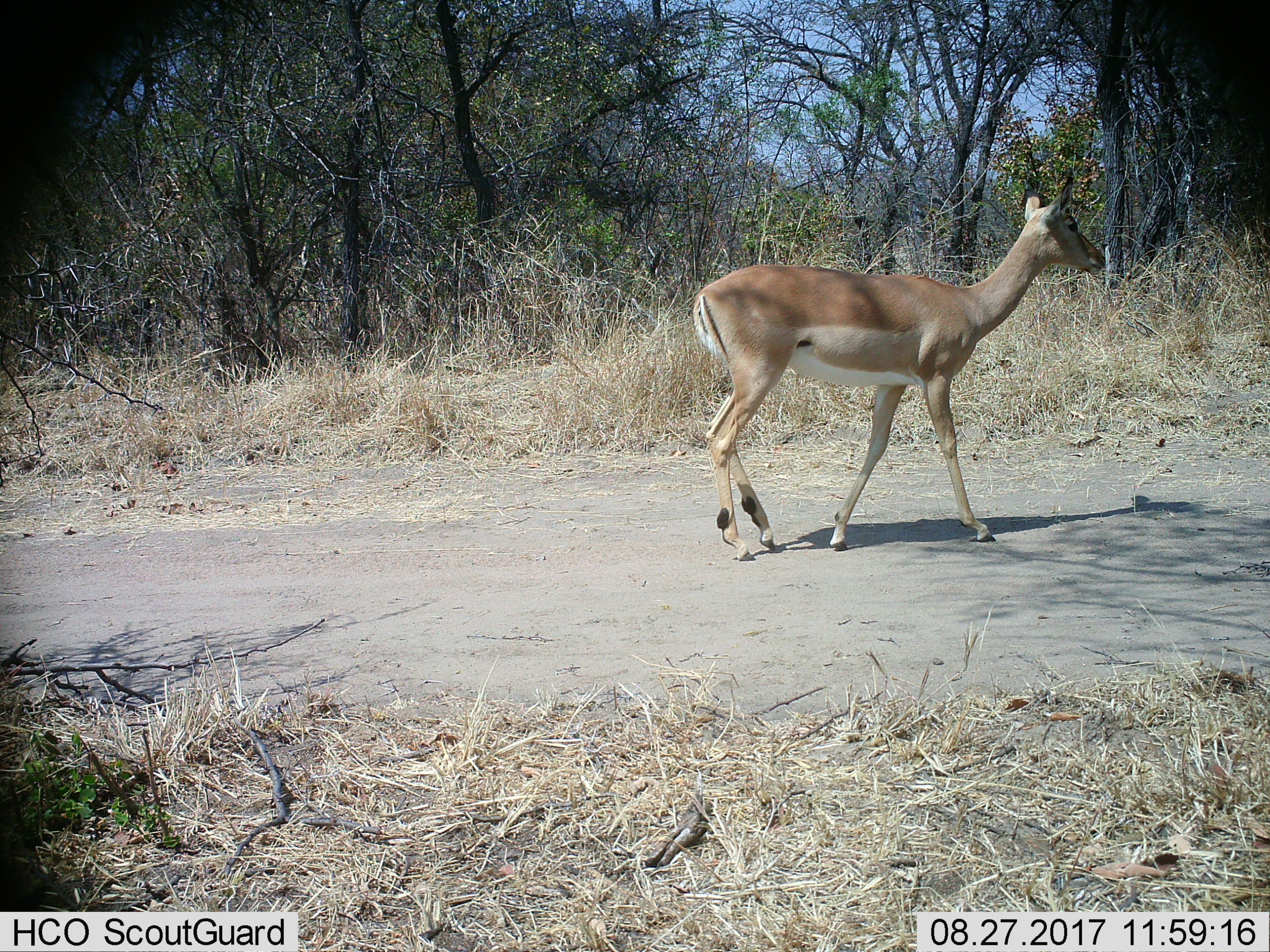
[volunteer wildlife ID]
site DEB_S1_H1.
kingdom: Animalia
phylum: Chordata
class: Mammalia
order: Artiodactyla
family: Bovidae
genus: Aepyceros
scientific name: Aepyceros melampus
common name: impala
Impala (Aepyceros melampus), count 1. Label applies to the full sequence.